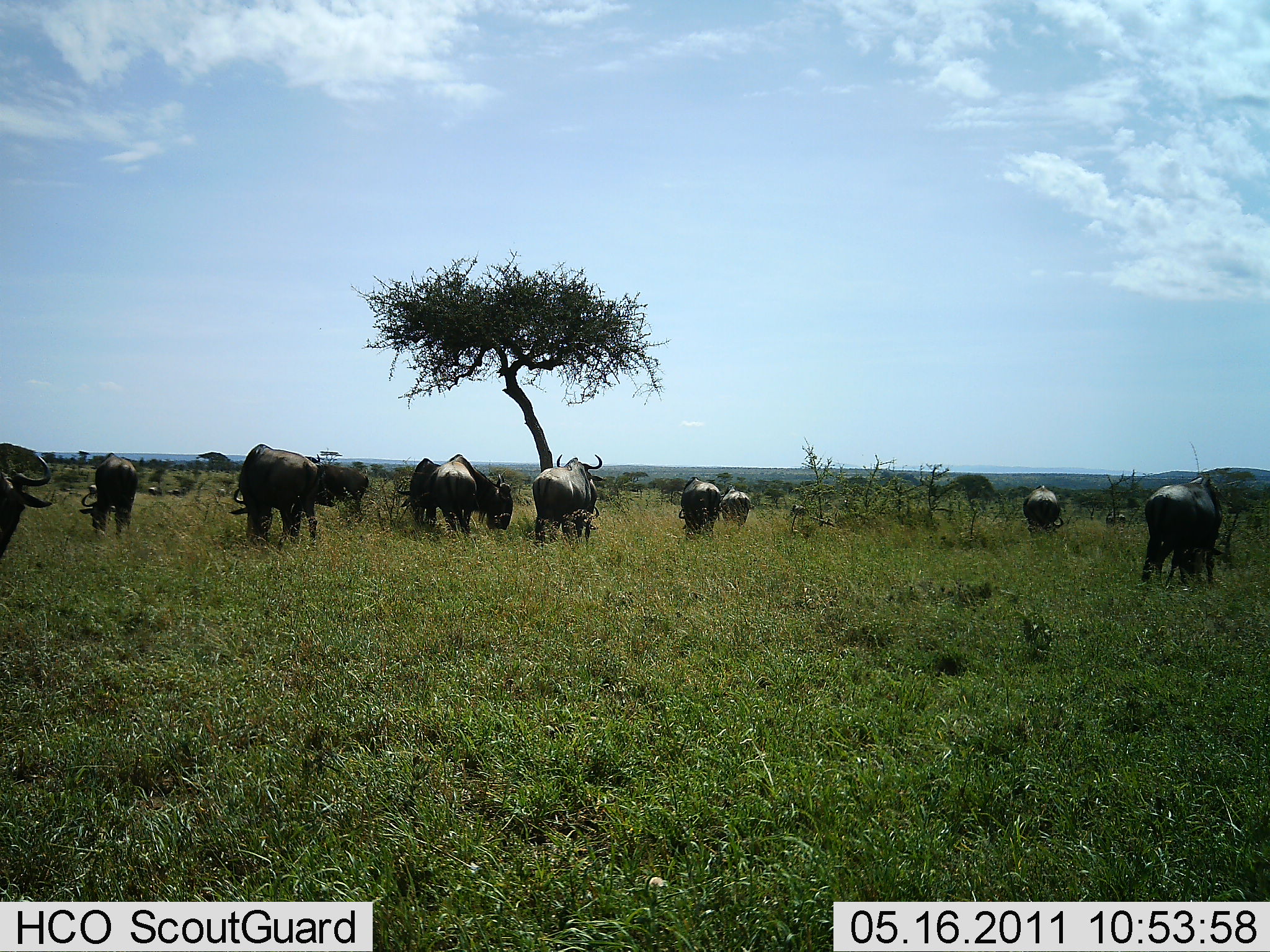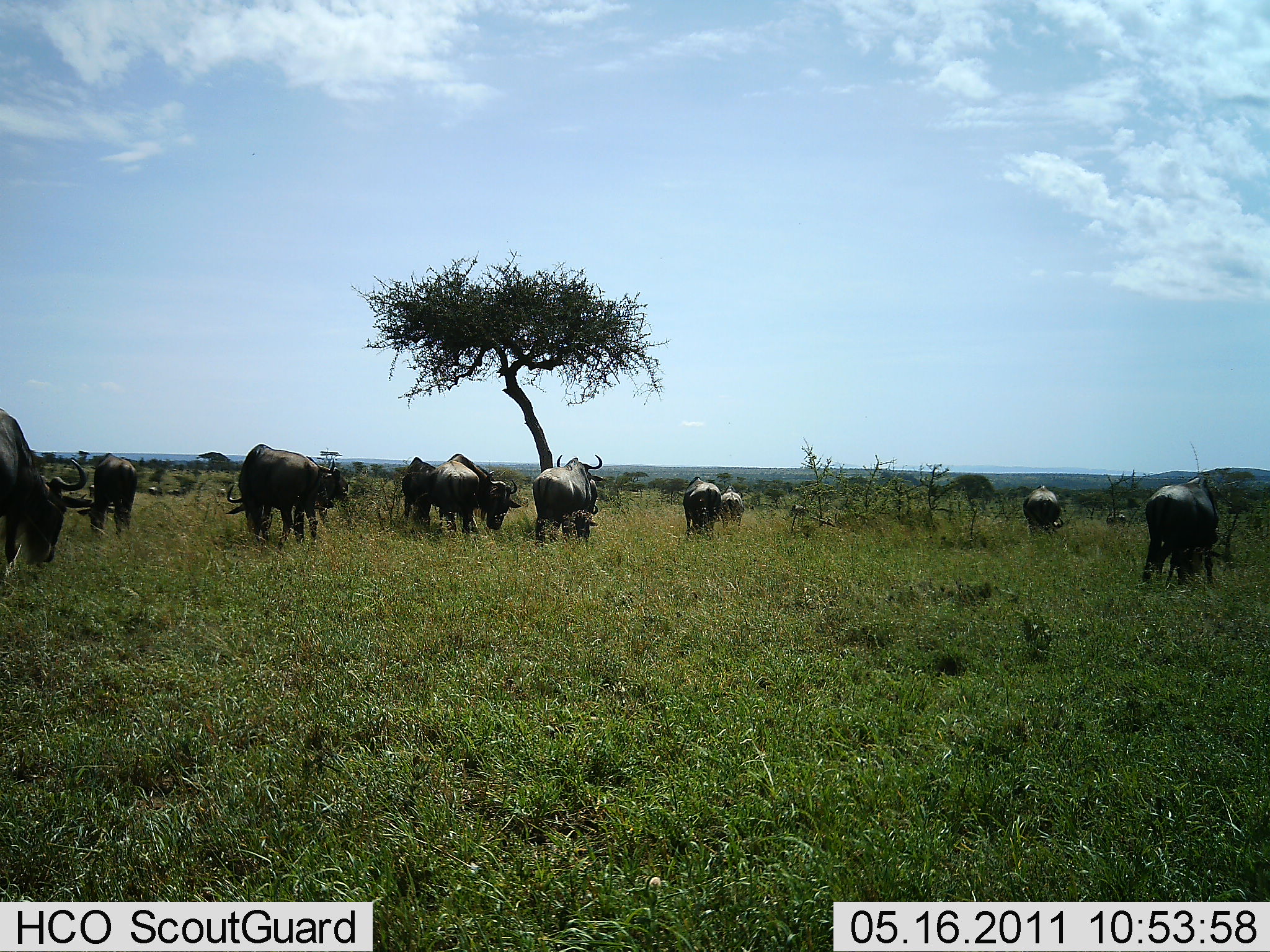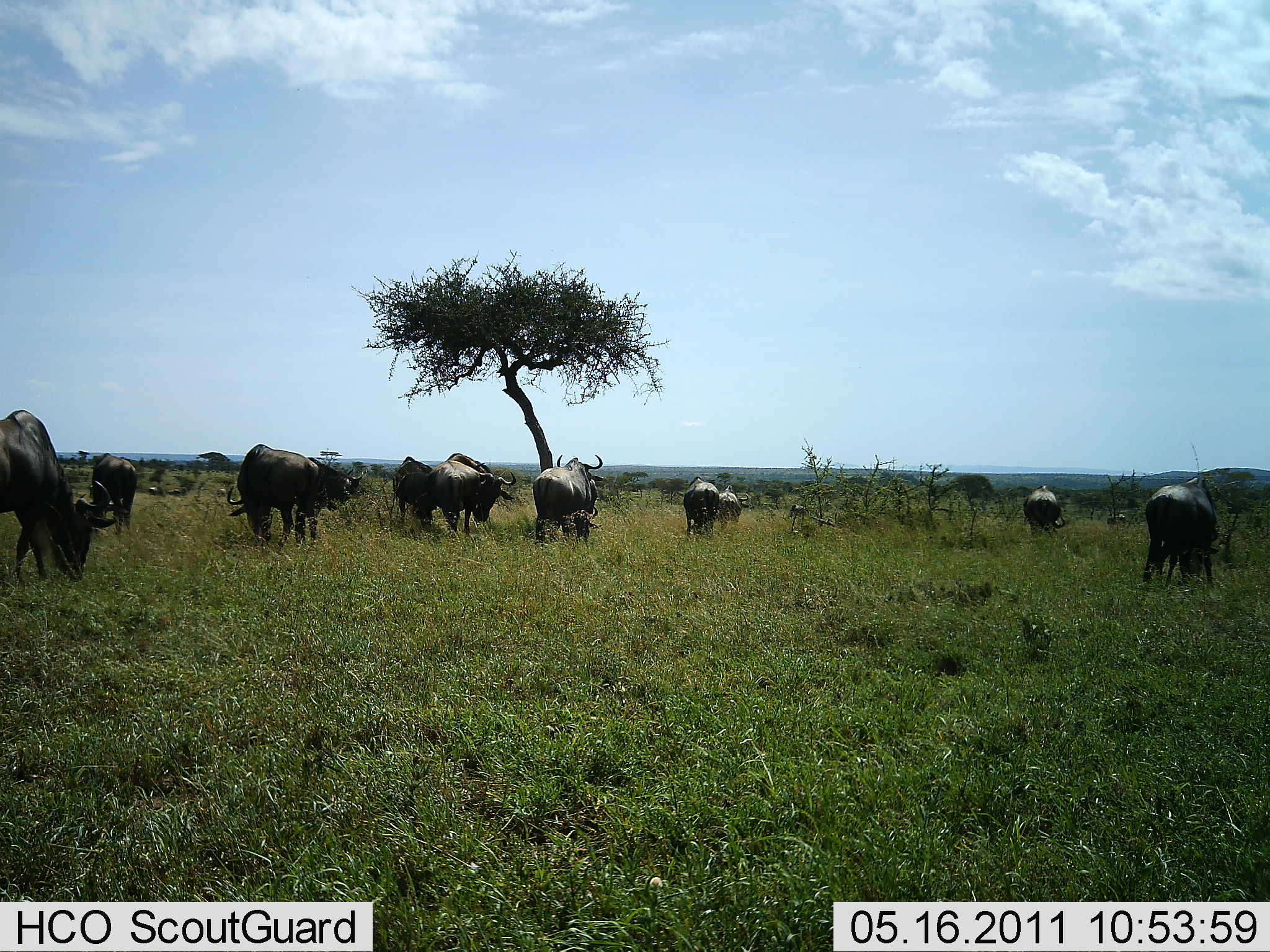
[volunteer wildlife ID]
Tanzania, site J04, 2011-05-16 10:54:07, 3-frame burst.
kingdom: Animalia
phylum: Chordata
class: Mammalia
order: Artiodactyla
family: Bovidae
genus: Connochaetes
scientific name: Connochaetes taurinus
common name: blue wildebeest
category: wildebeest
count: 11-50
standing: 46%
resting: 0%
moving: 31%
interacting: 0%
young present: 8%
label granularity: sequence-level